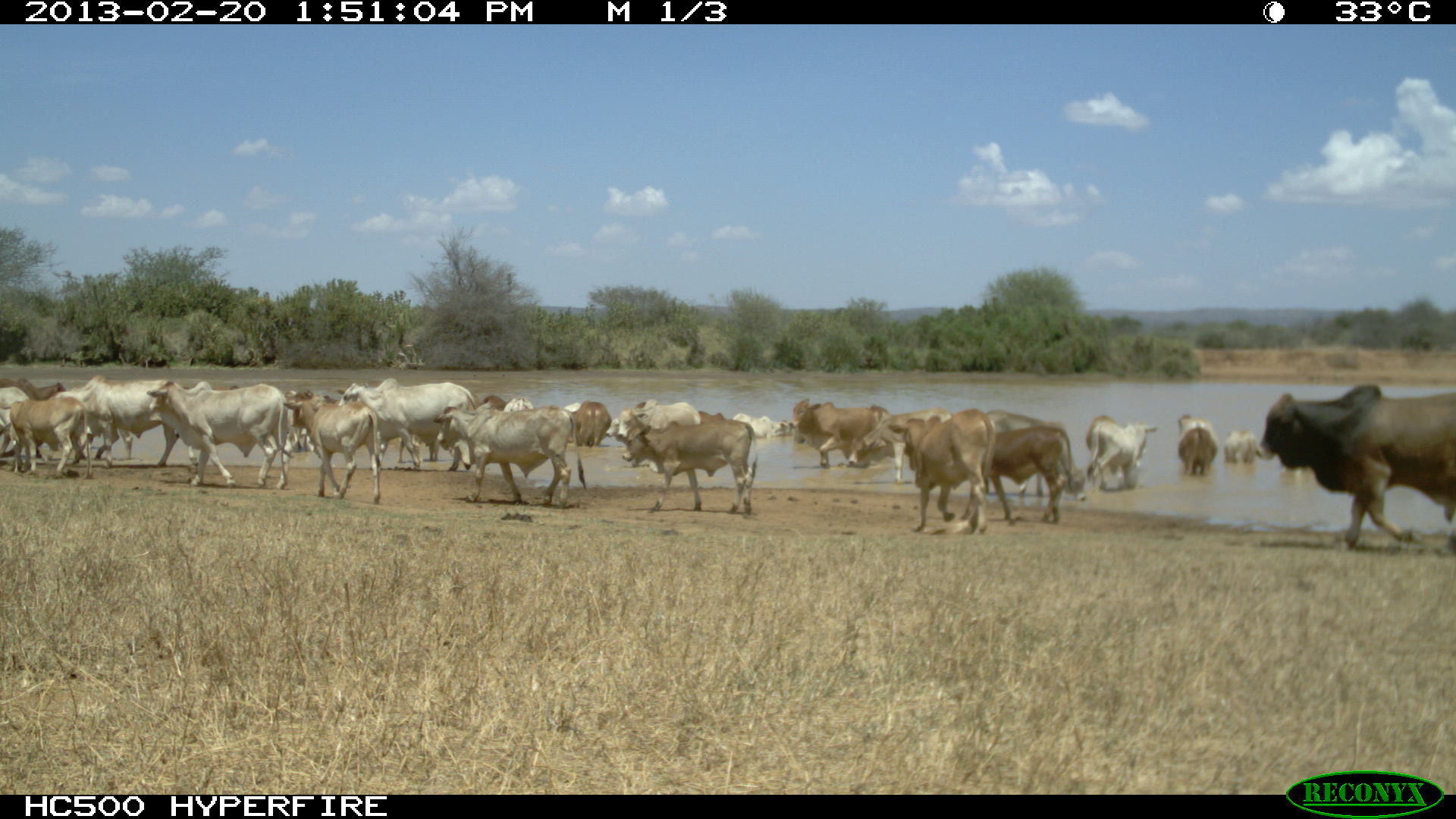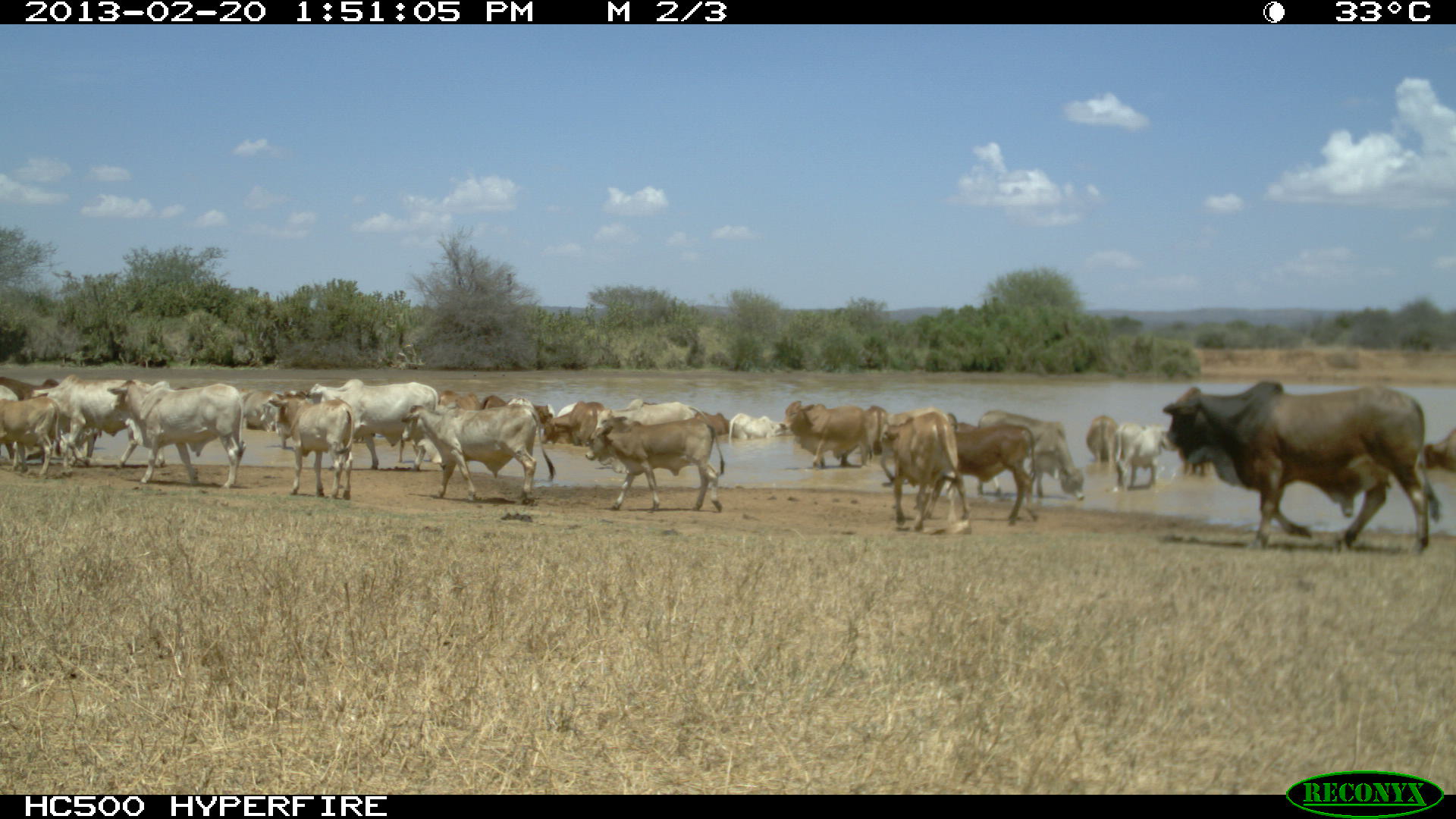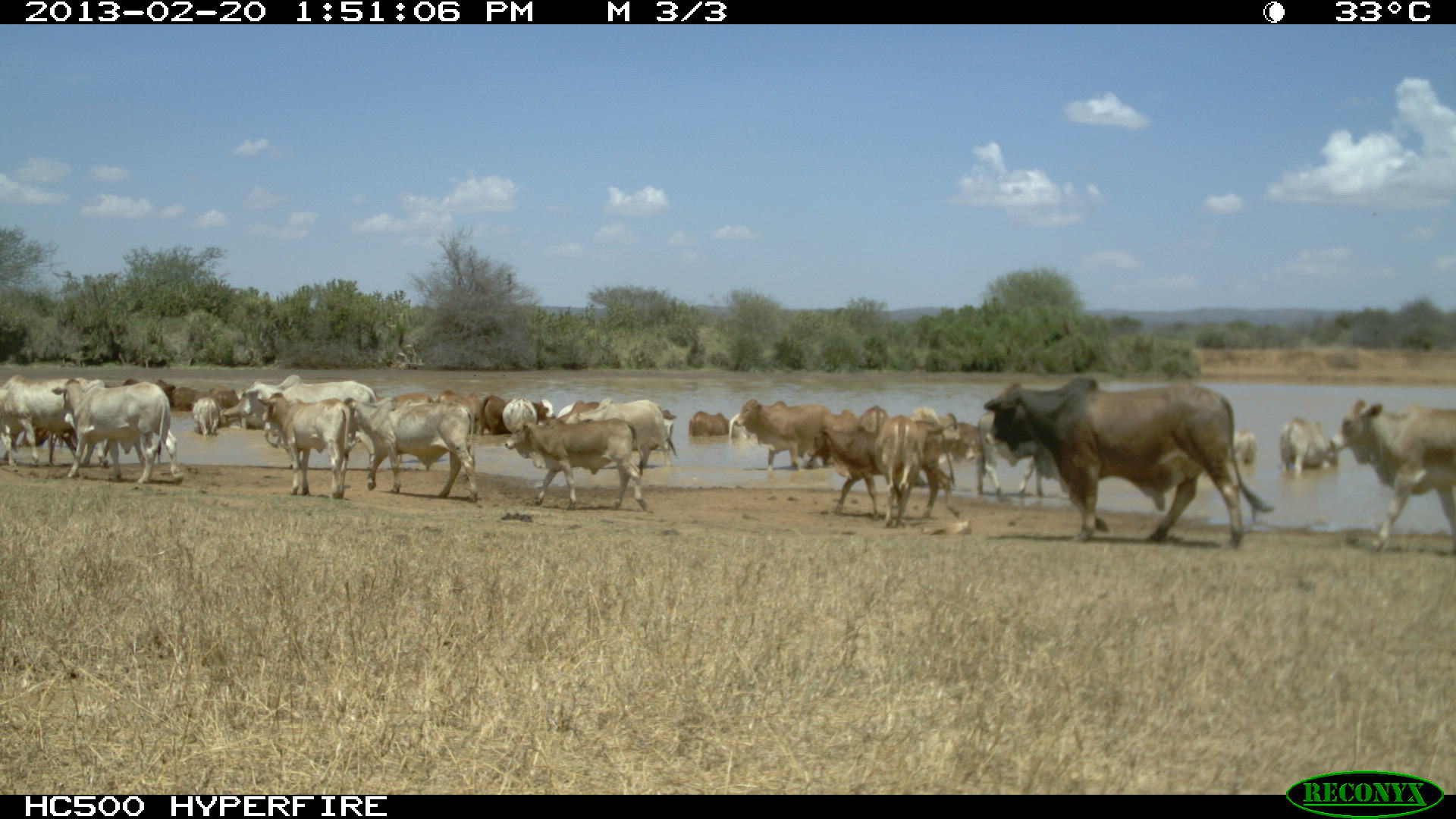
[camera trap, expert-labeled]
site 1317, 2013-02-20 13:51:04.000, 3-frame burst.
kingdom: Animalia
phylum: Chordata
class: Mammalia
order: Artiodactyla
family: Bovidae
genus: Bos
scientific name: Bos taurus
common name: domestic cattle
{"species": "Bos taurus (domestic cattle)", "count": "28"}